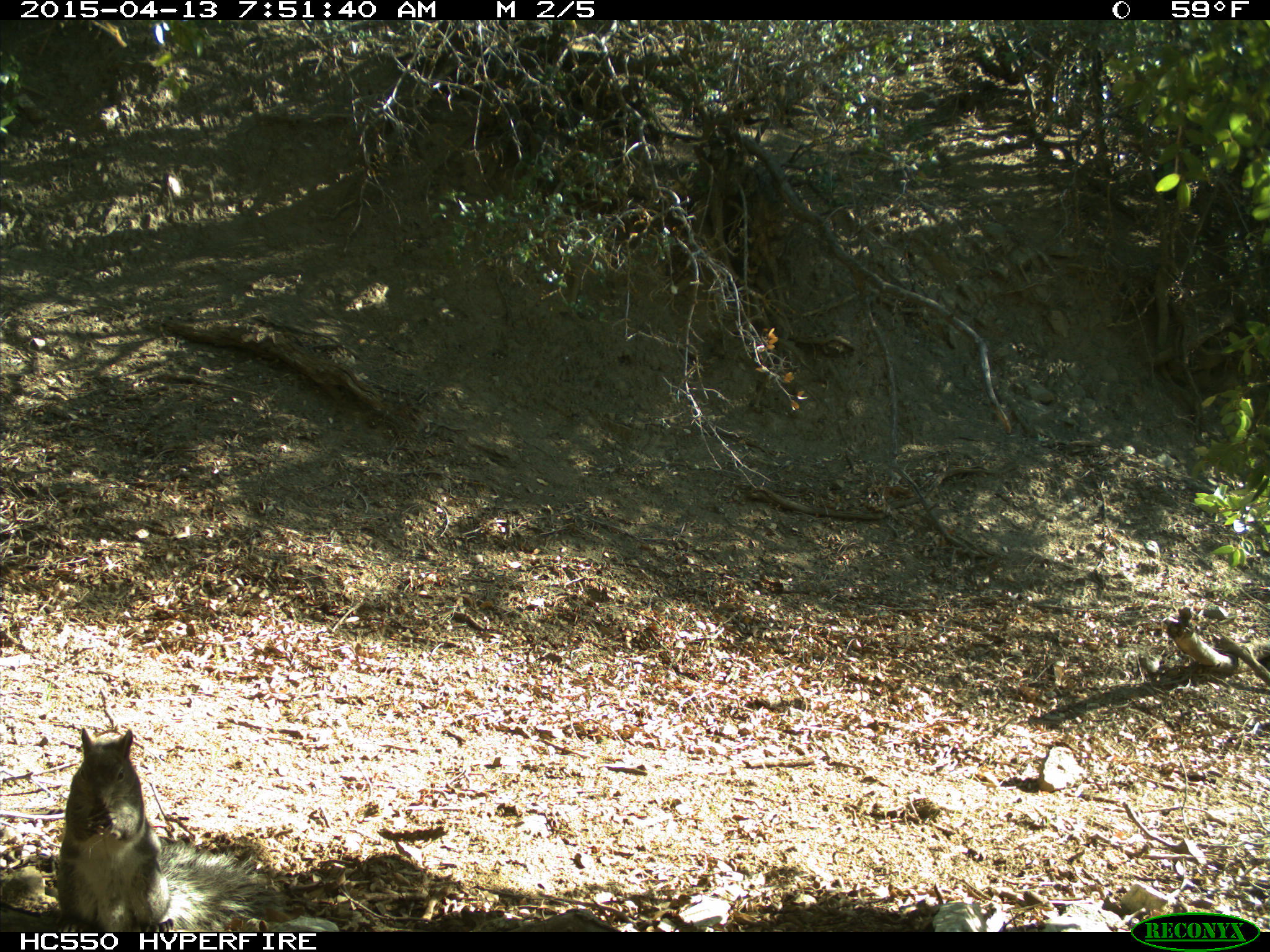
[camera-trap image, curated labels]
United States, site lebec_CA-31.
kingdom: Animalia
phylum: Chordata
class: Mammalia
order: Rodentia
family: Sciuridae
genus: Sciurus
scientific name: Sciurus carolinensis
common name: eastern gray squirrel